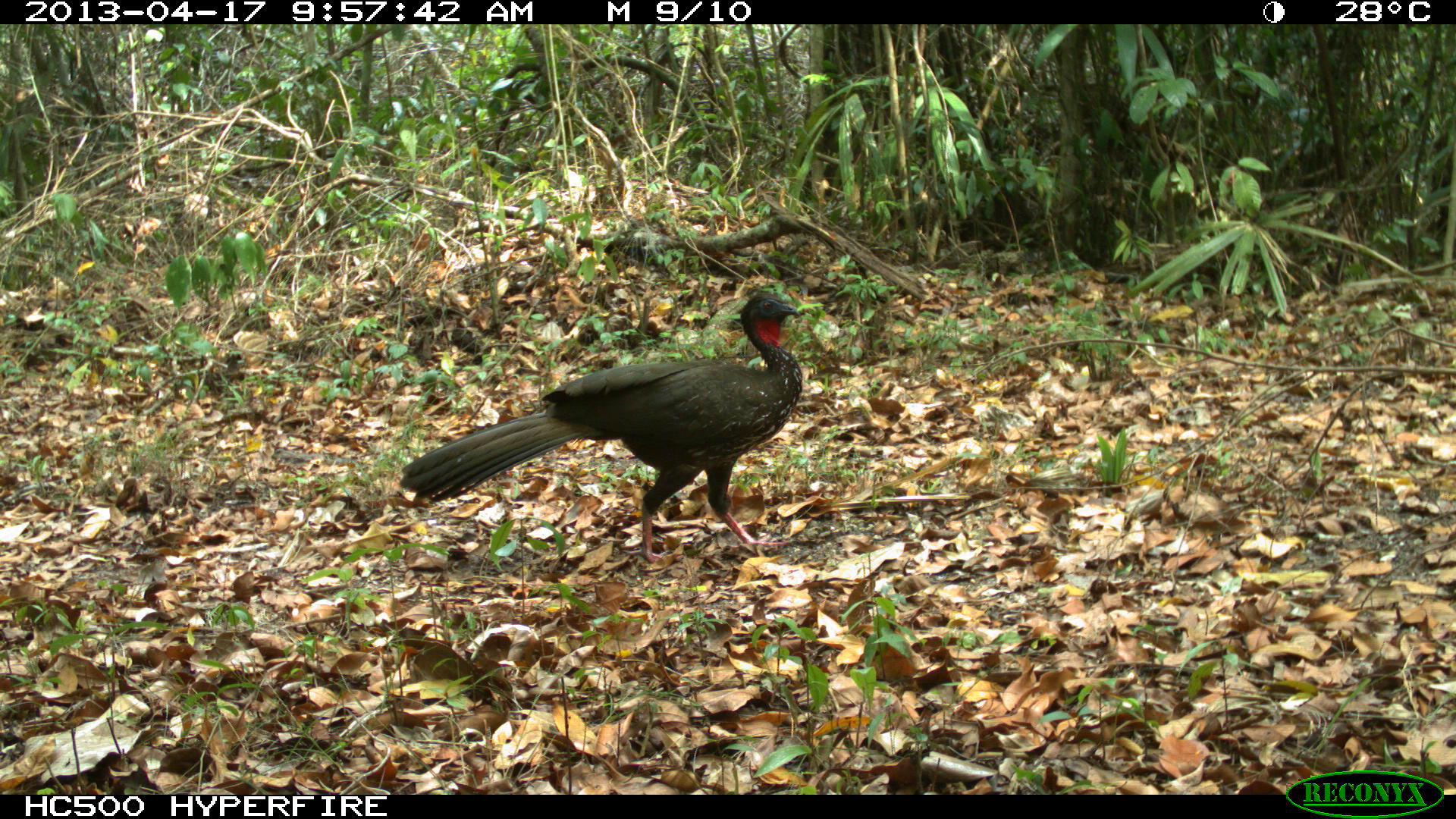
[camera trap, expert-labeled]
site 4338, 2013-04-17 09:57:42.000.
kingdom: Animalia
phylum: Chordata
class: Aves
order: Galliformes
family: Cracidae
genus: Penelope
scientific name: Penelope purpurascens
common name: crested guan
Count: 1.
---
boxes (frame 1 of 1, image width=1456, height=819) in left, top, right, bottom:
penelope purpurascens: 397, 291, 803, 564